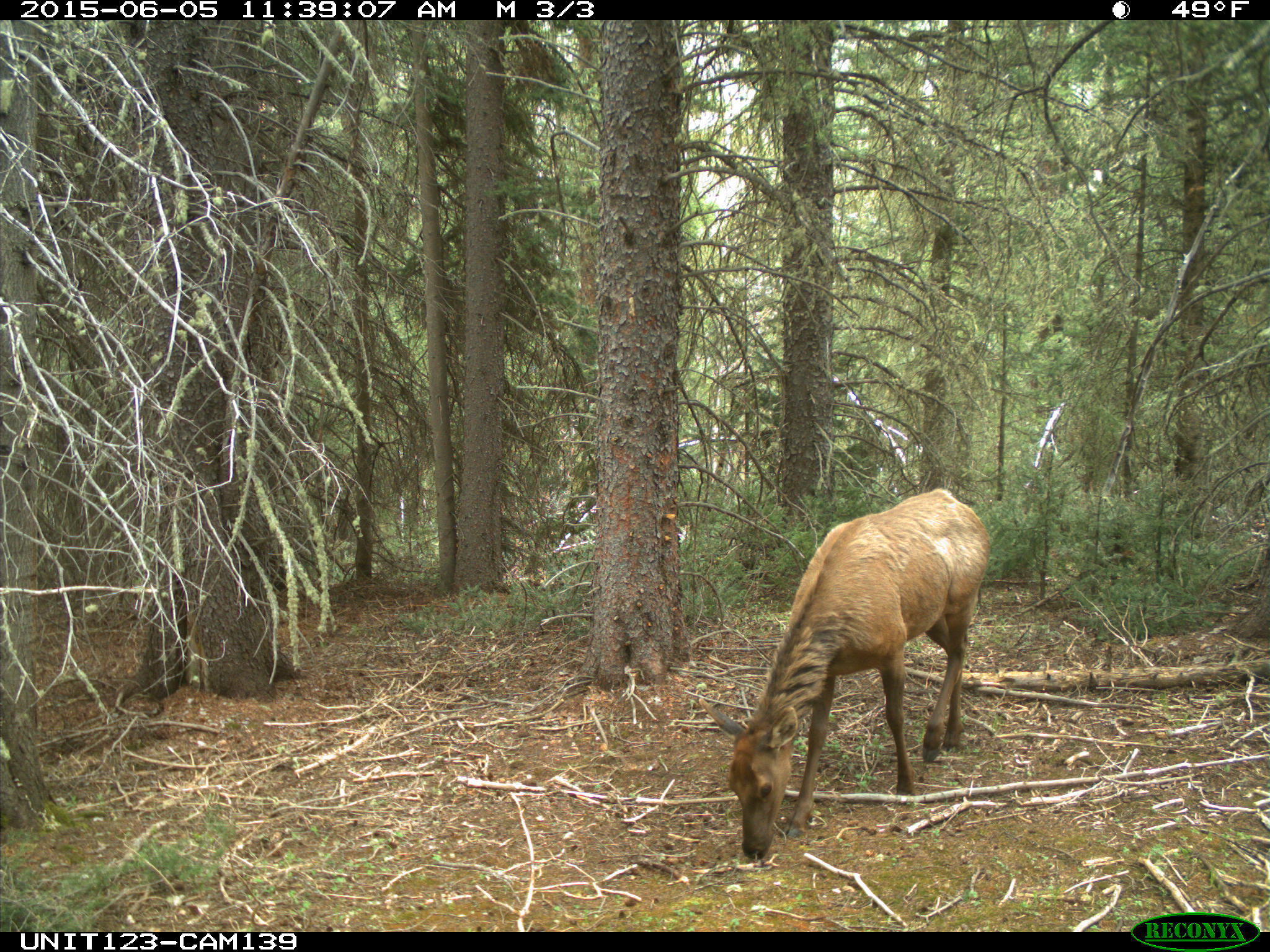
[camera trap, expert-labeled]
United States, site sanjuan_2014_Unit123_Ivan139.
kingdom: Animalia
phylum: Chordata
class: Mammalia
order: Artiodactyla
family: Cervidae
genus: Cervus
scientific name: Cervus elaphus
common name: red deer